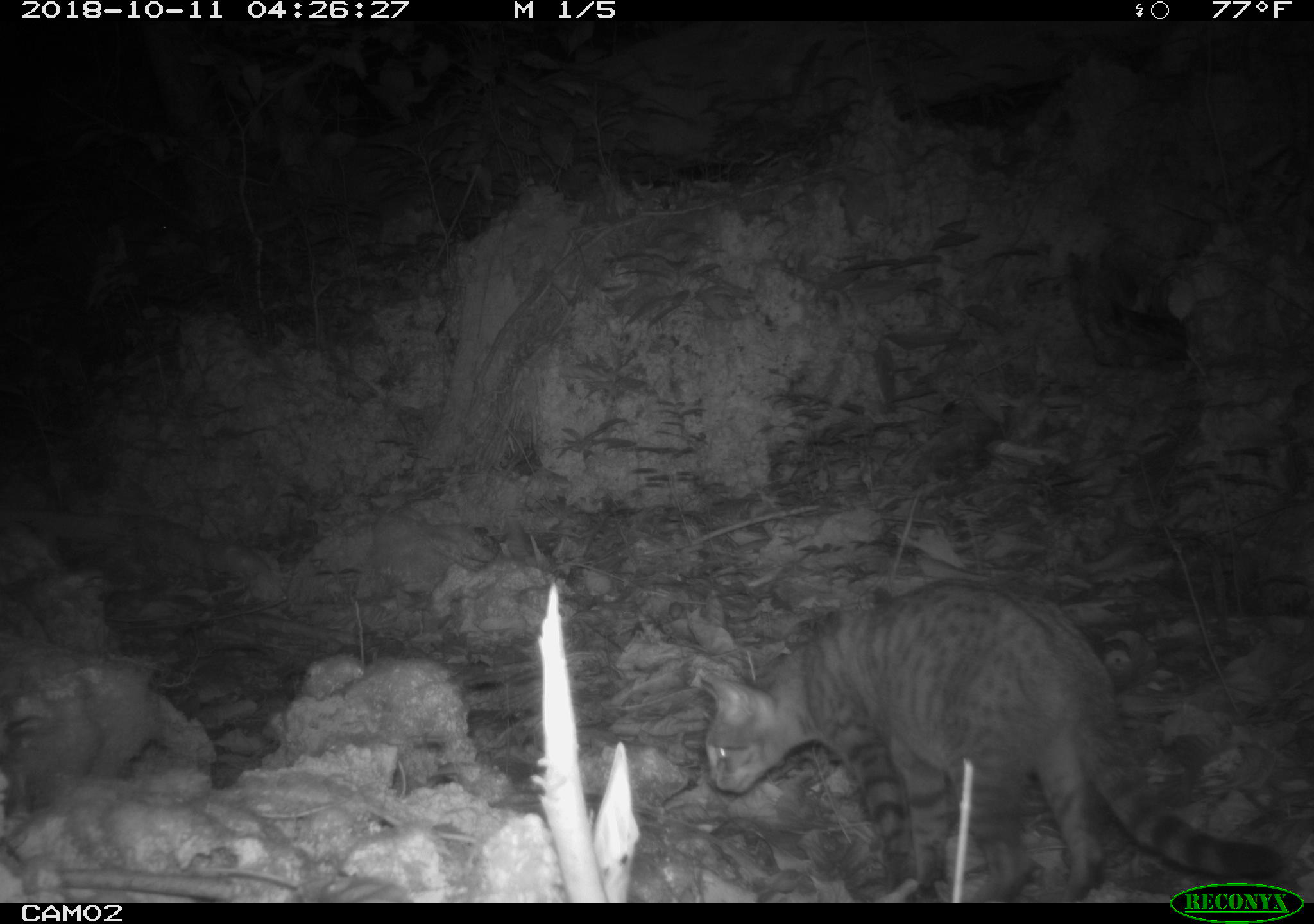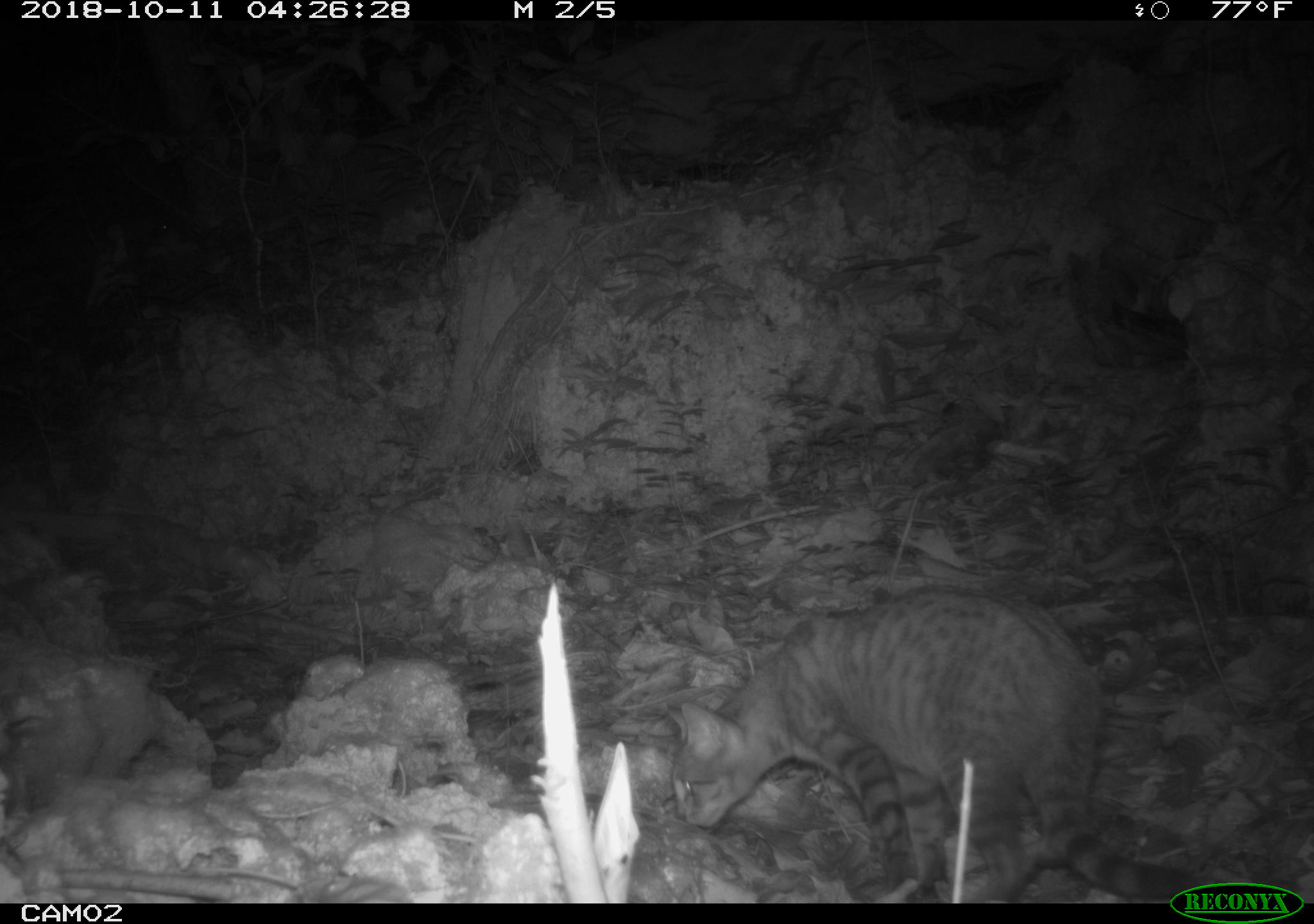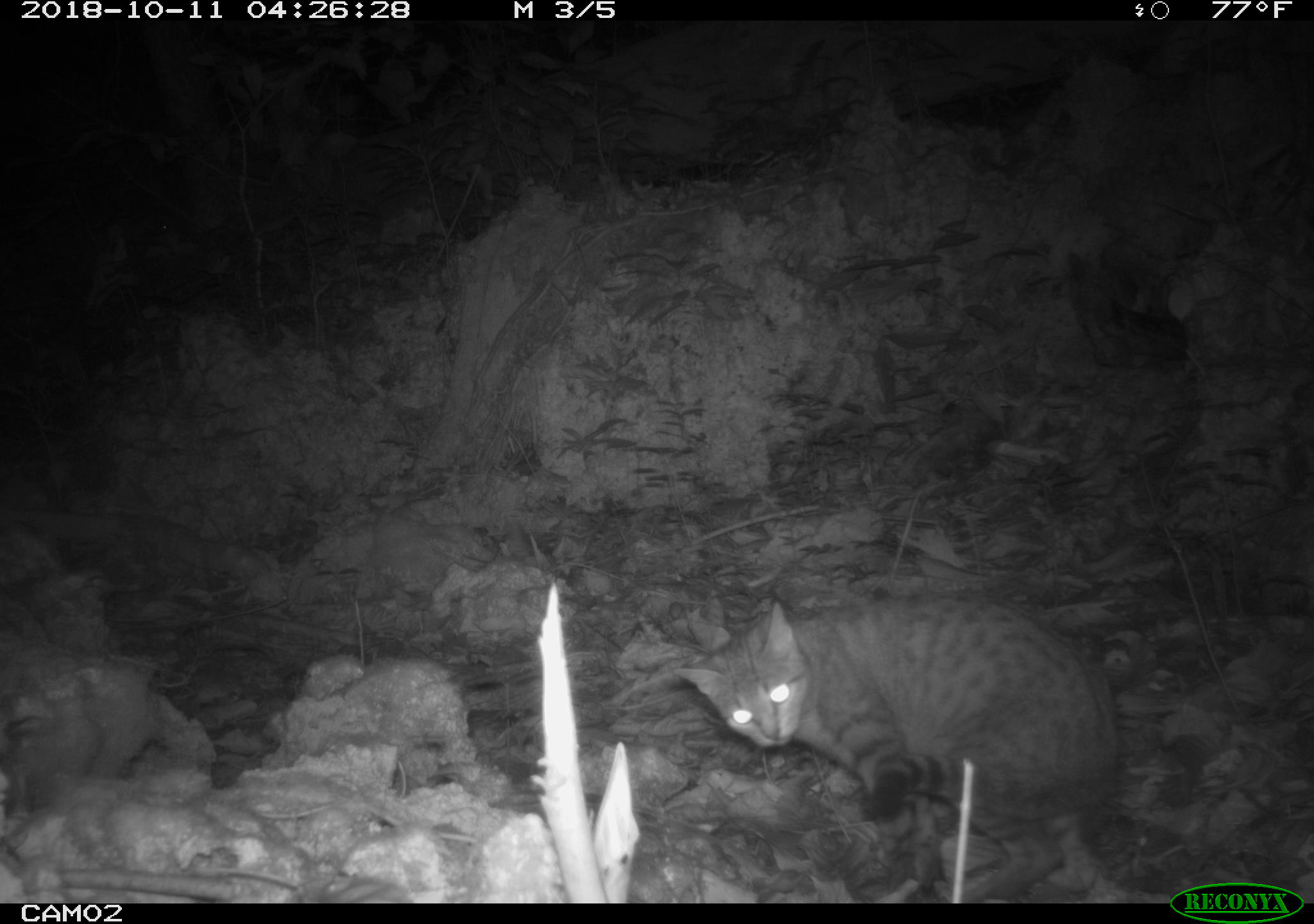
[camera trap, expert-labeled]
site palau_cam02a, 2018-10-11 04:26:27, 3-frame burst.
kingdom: Animalia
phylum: Chordata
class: Mammalia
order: Carnivora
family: Felidae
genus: Felis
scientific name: Felis catus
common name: cat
Cat (Felis catus).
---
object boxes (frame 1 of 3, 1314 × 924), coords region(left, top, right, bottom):
cat: region(703, 577, 1304, 903)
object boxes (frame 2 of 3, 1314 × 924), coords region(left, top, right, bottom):
cat: region(668, 586, 1199, 905)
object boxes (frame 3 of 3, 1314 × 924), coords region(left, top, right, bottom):
cat: region(657, 588, 1133, 900)